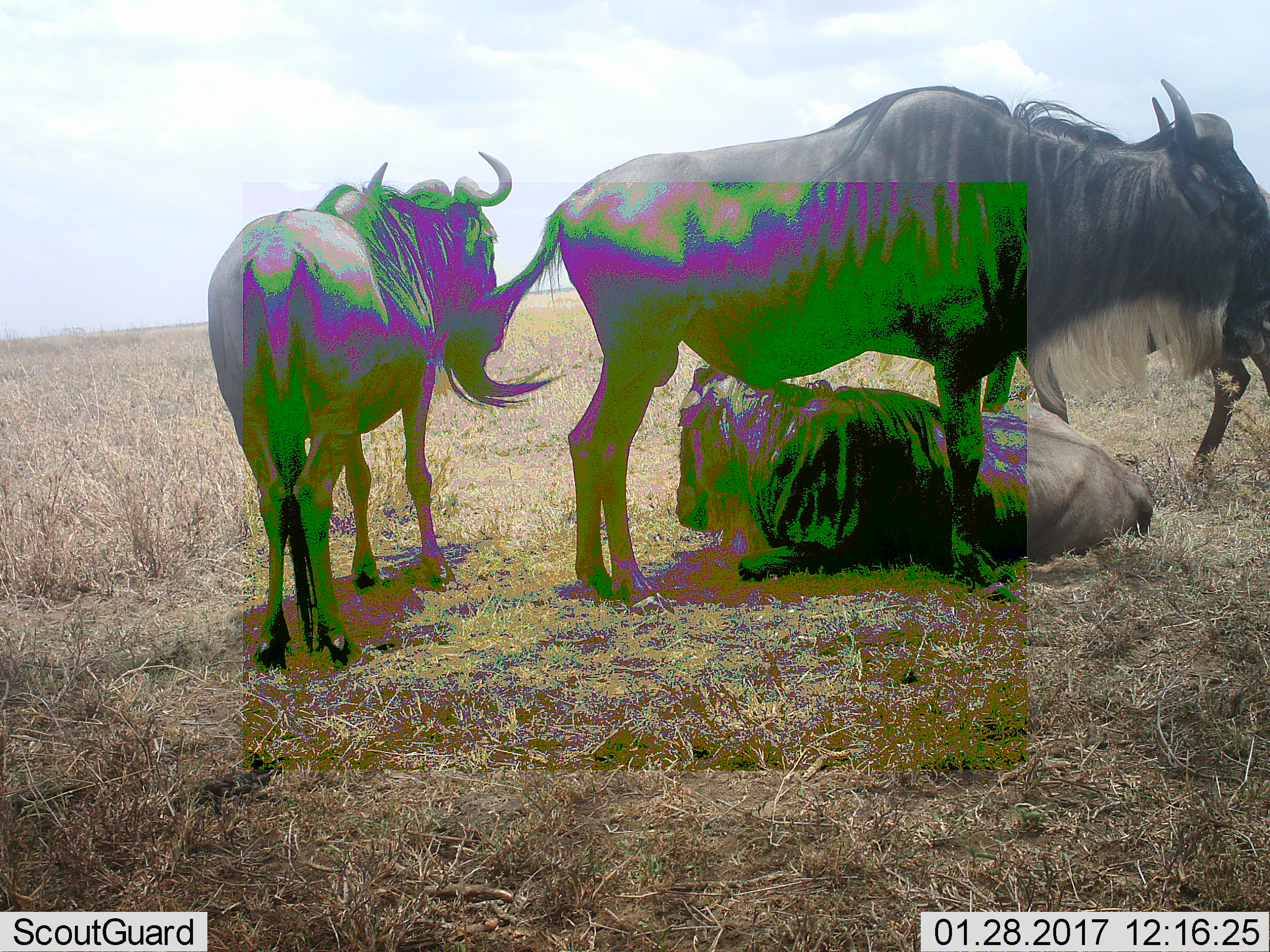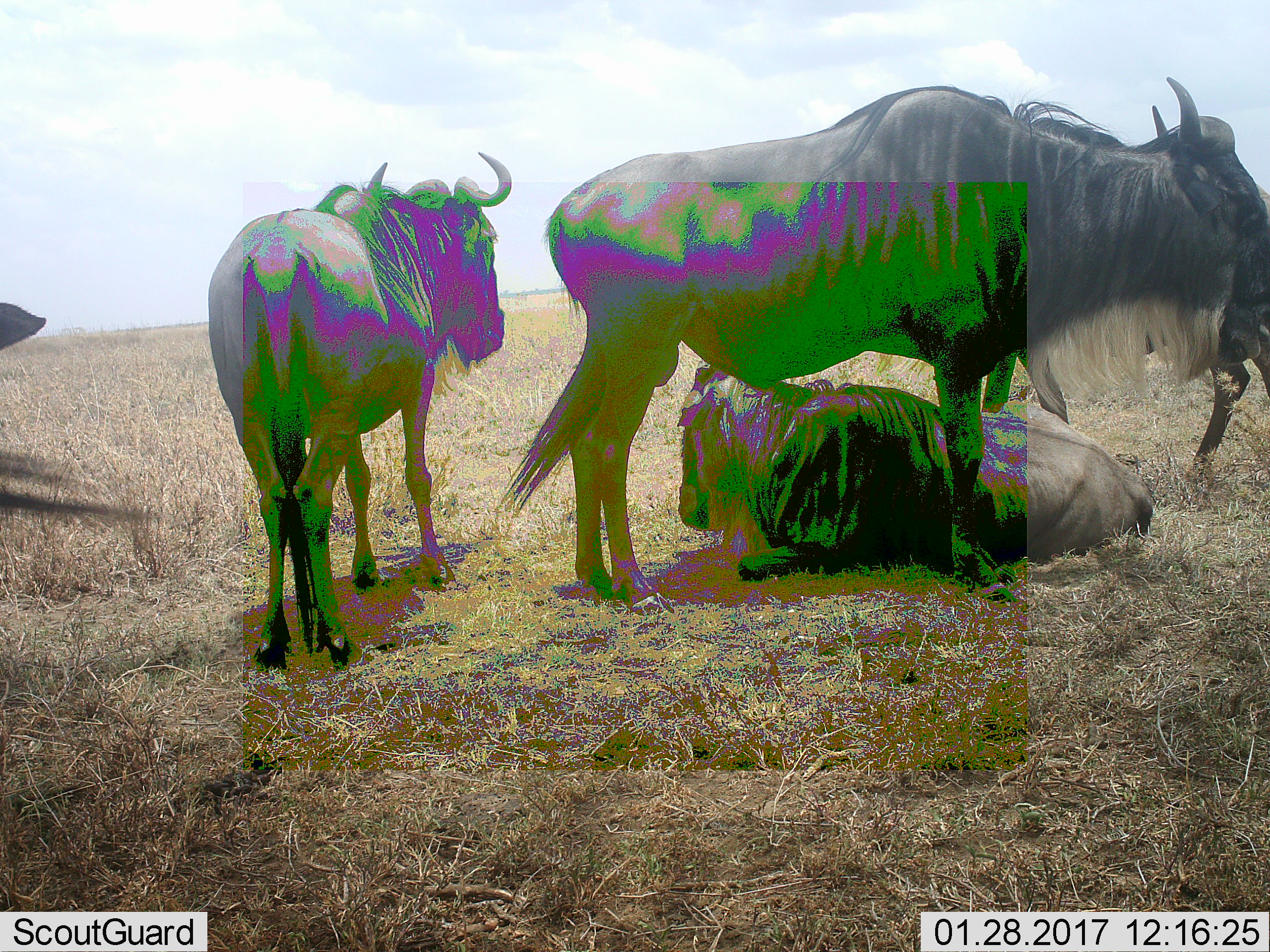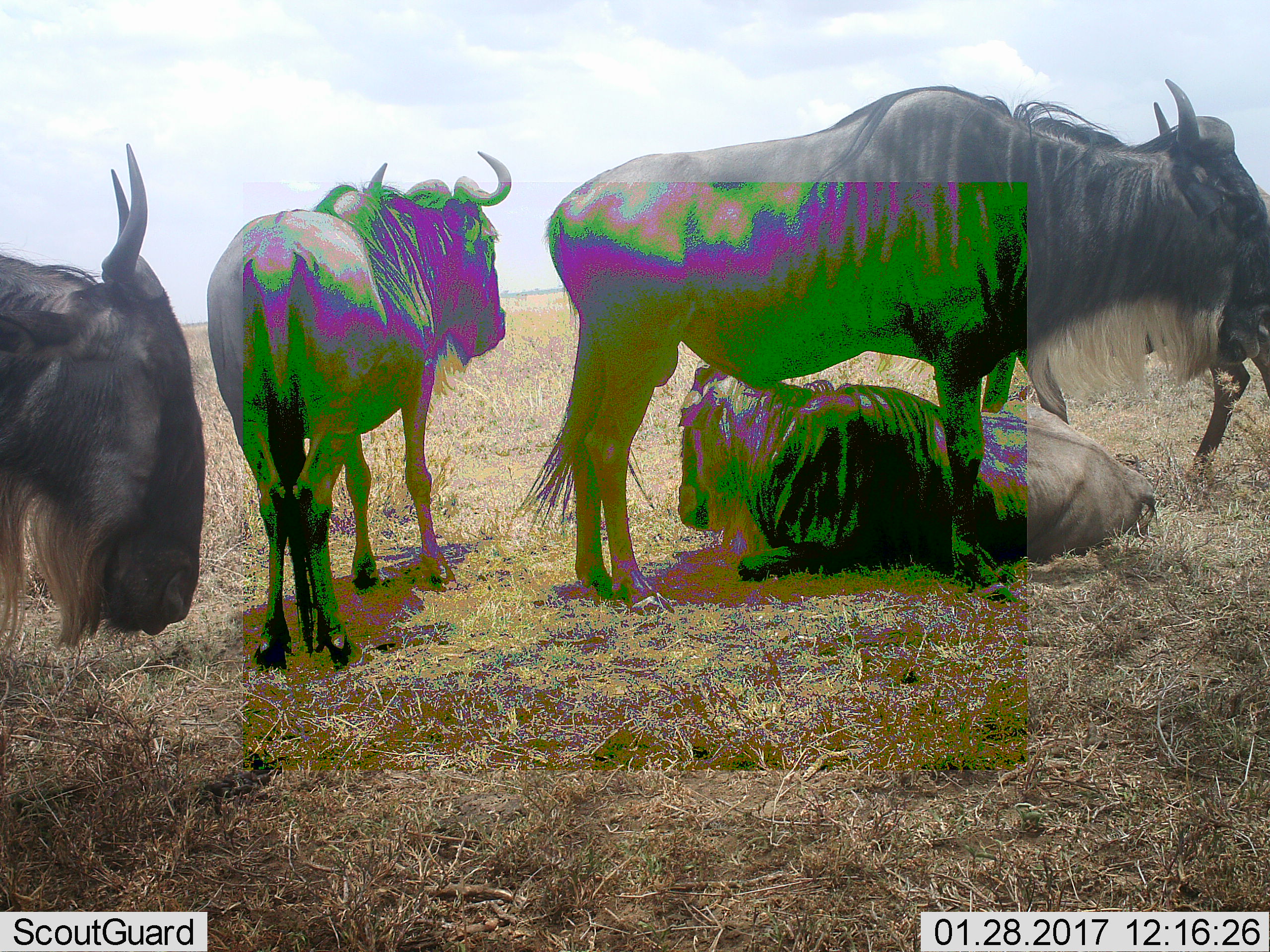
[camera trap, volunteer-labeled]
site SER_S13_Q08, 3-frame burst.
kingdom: Animalia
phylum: Chordata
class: Mammalia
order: Artiodactyla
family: Bovidae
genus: Connochaetes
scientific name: Connochaetes taurinus taurinus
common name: blue wildebeest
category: wildebeestblue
Wildebeestblue (blue wildebeest) (Connochaetes taurinus taurinus), count 4. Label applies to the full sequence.